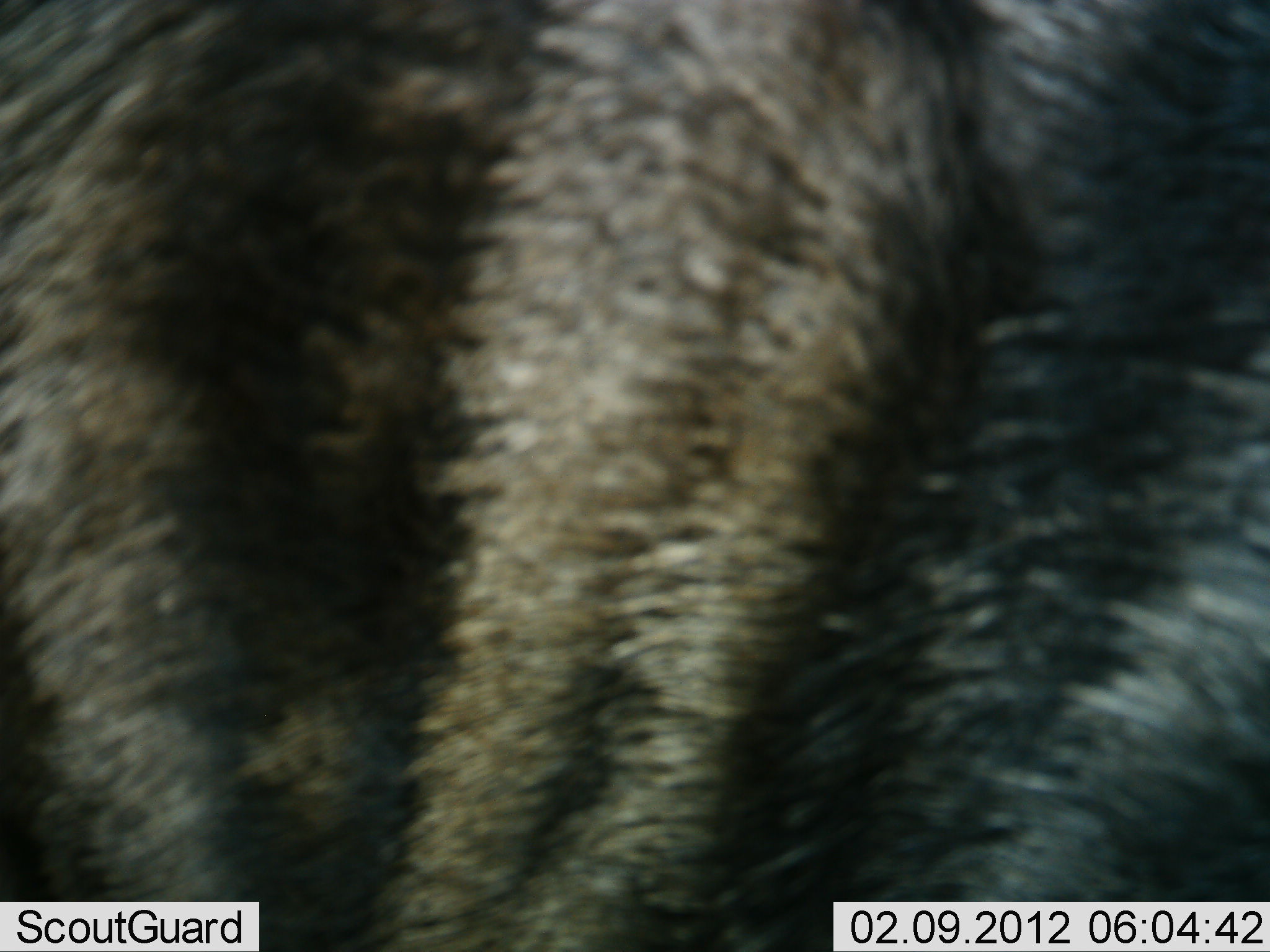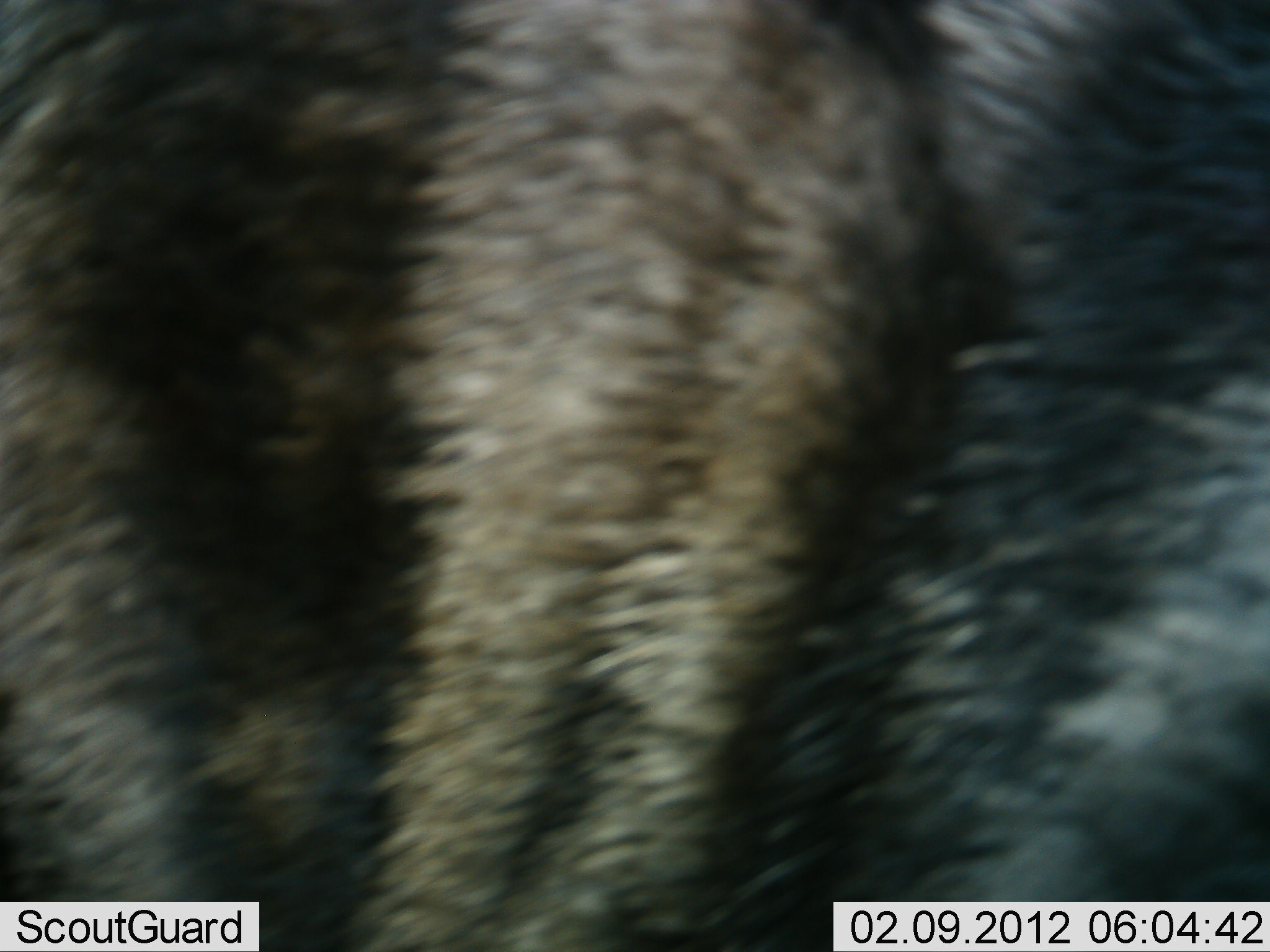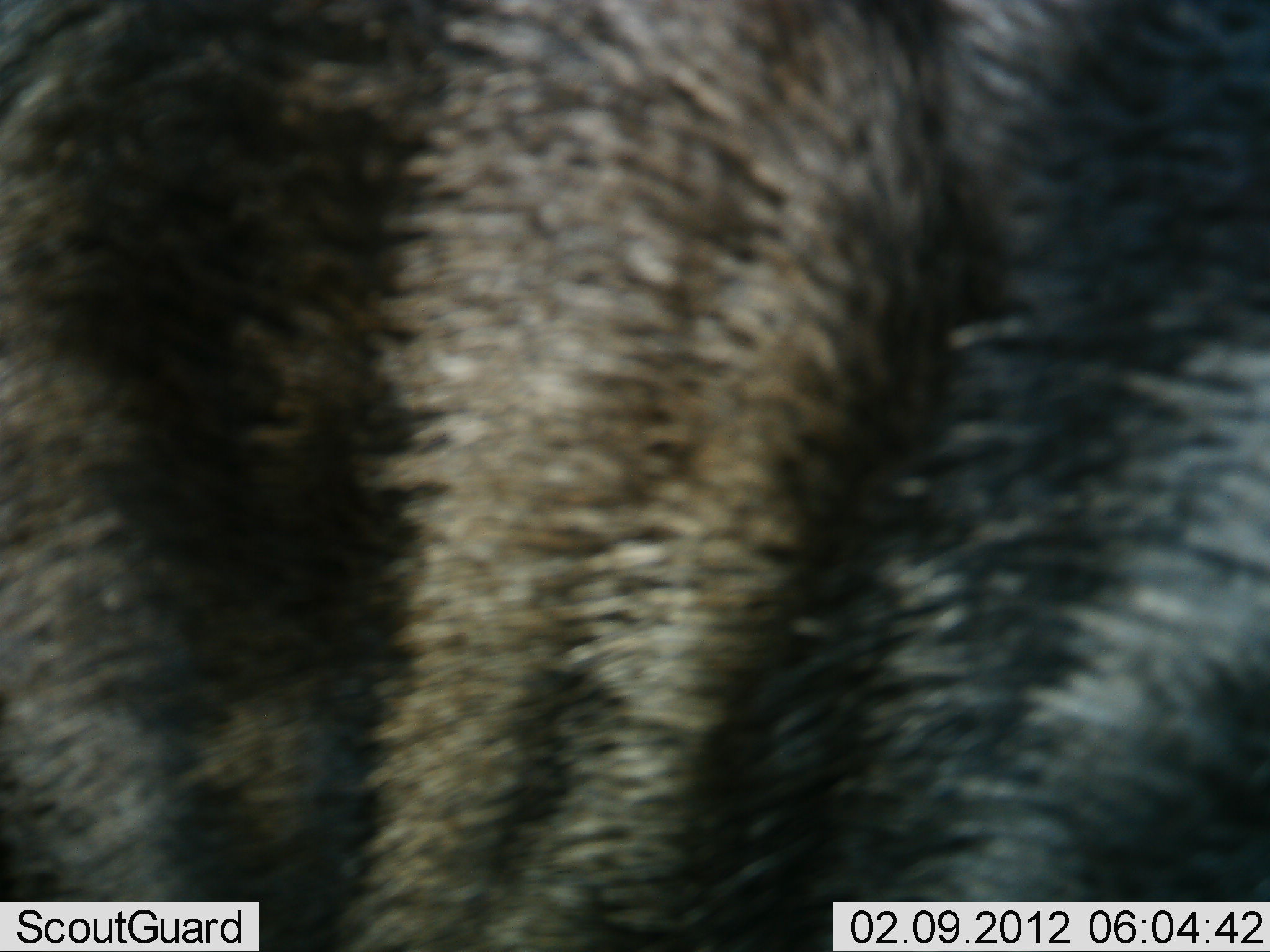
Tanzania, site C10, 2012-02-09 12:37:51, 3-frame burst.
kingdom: Animalia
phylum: Chordata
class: Mammalia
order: Artiodactyla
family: Bovidae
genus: Connochaetes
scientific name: Connochaetes taurinus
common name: blue wildebeest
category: wildebeest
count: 1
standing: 100%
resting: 0%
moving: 0%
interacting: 0%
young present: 0%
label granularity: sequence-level